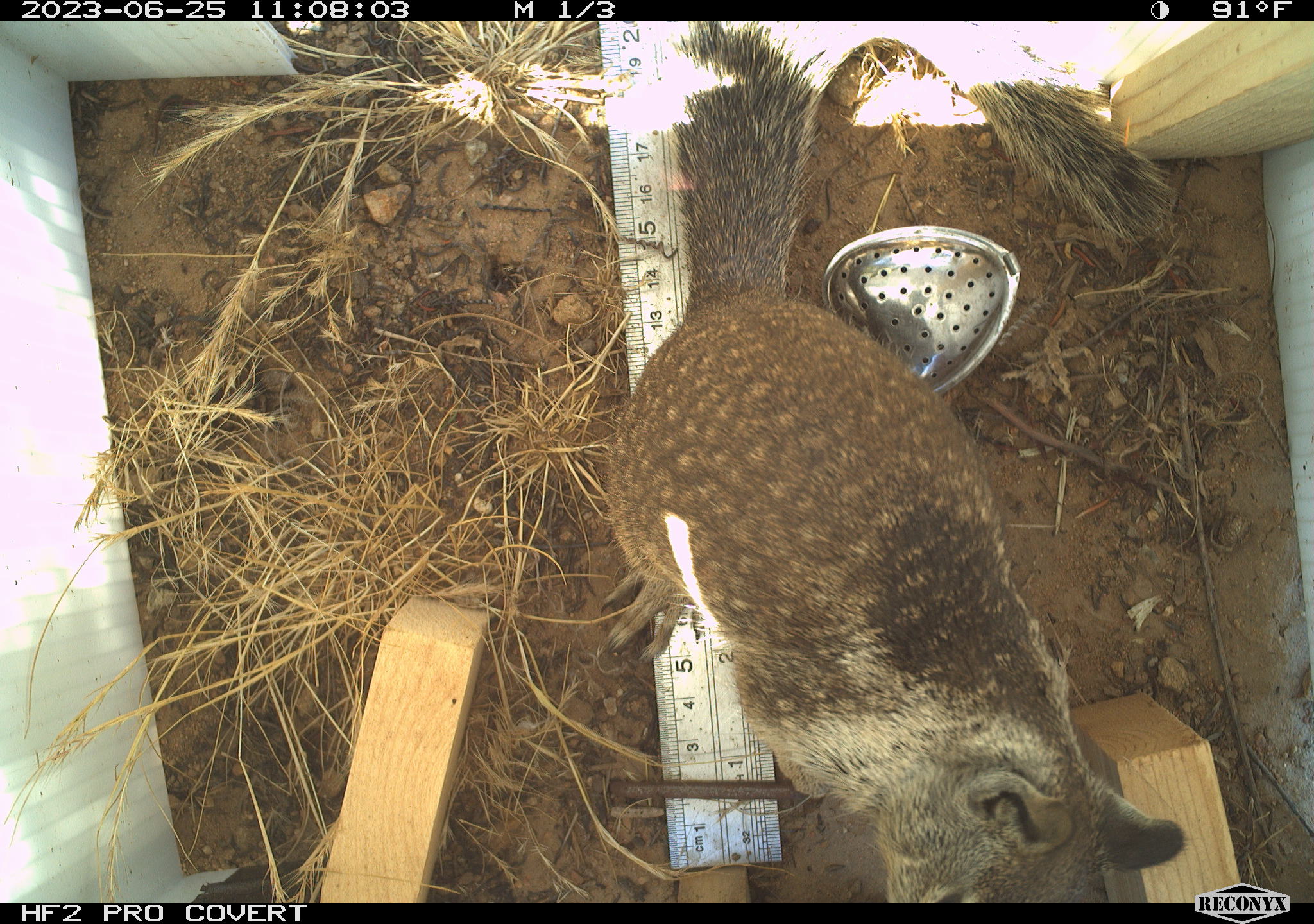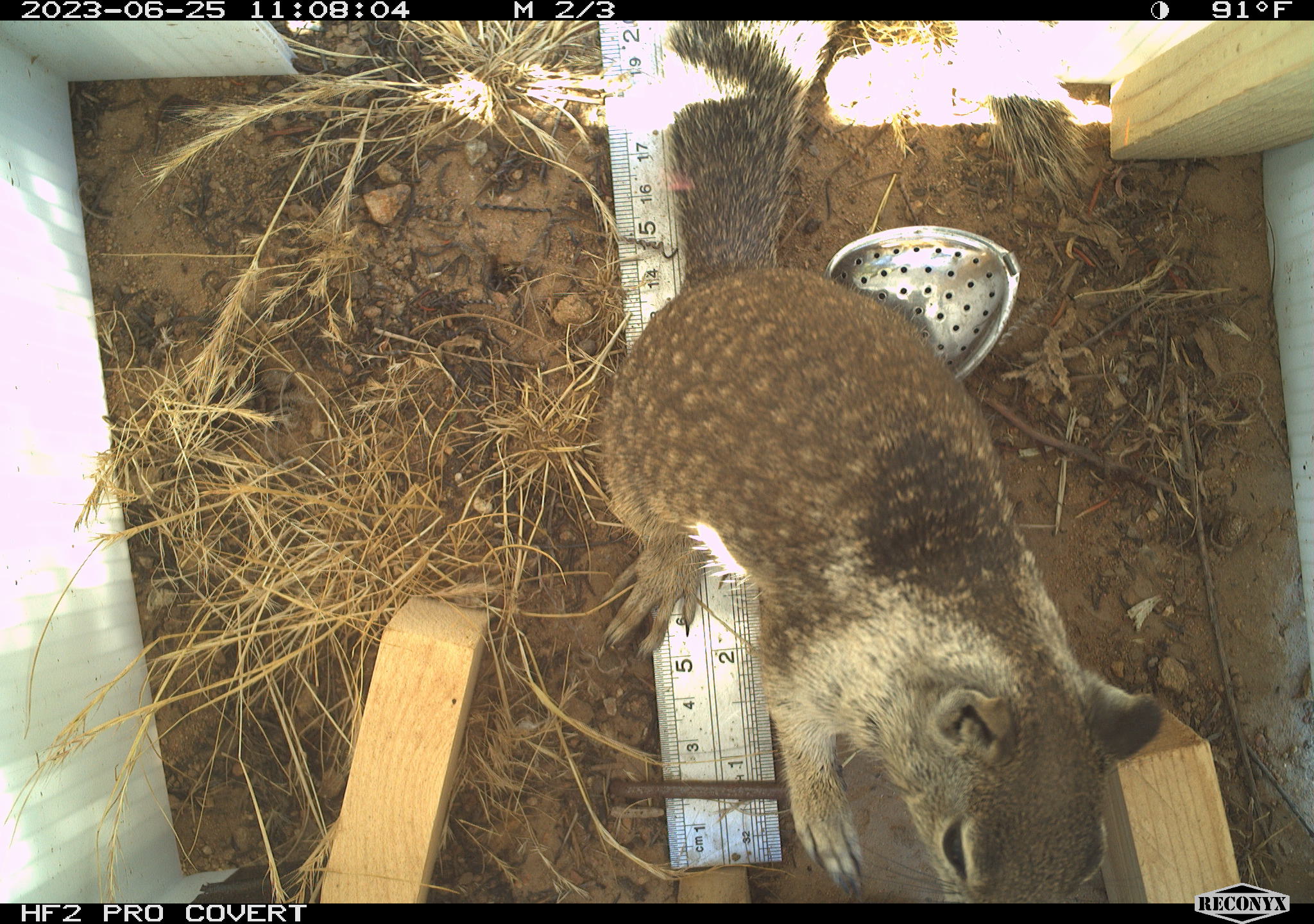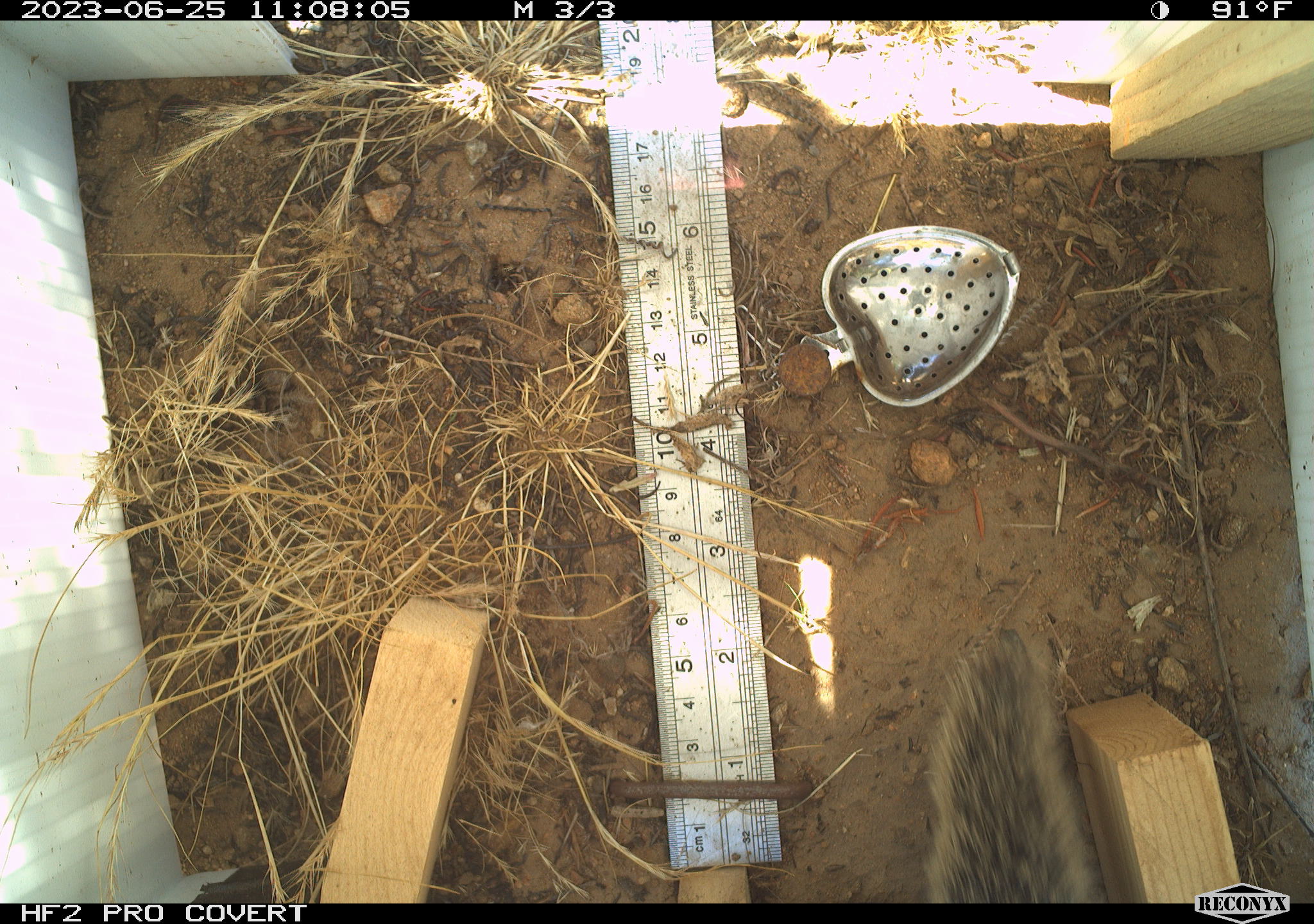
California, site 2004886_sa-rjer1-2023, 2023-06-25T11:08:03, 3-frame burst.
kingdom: Animalia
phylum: Chordata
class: Mammalia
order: Rodentia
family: Sciuridae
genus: Otospermophilus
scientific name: Otospermophilus beecheyi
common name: california ground squirrel